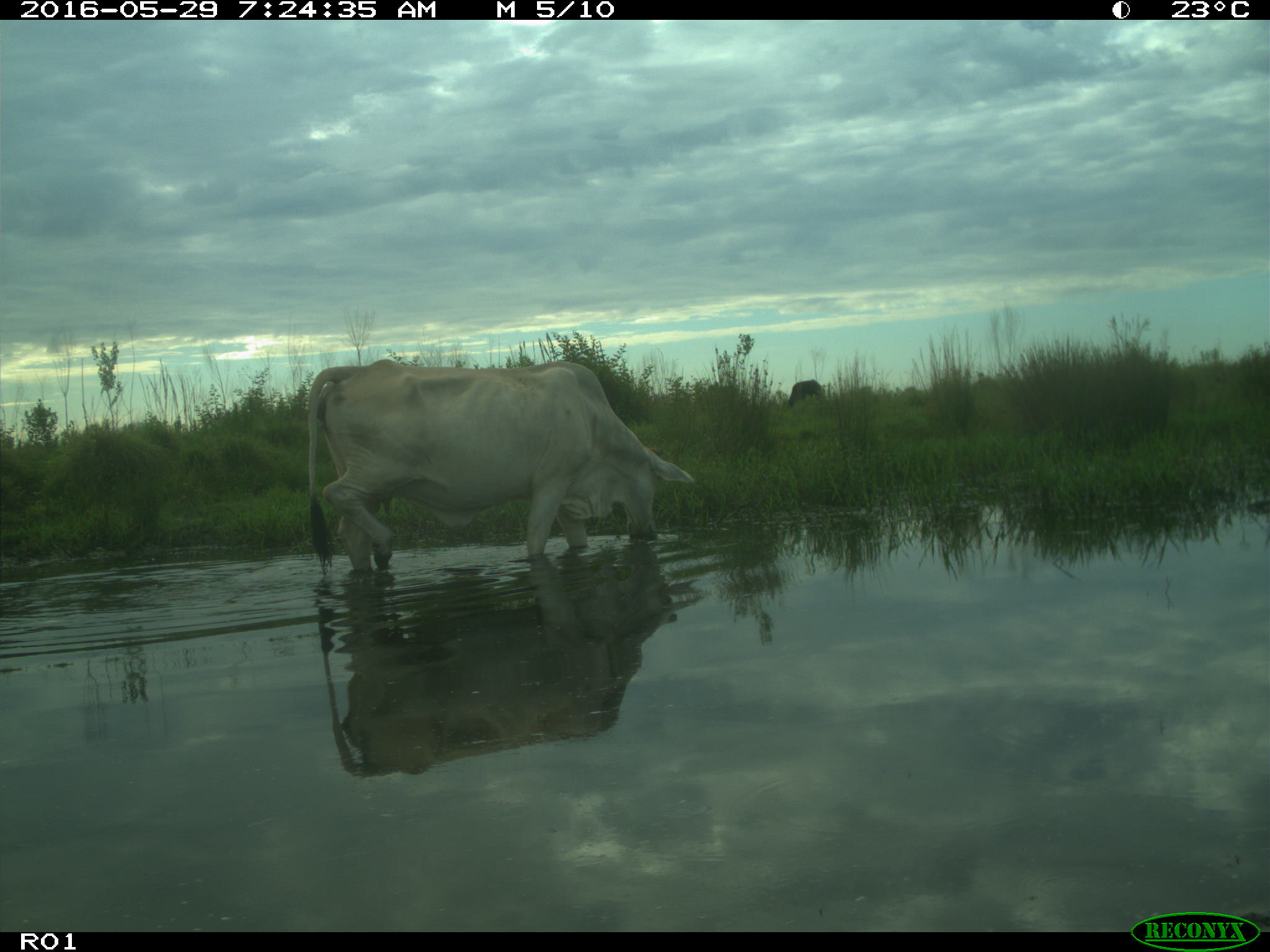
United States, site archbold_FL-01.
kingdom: Animalia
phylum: Chordata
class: Mammalia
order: Artiodactyla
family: Bovidae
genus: Bos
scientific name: Bos taurus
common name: domestic cow